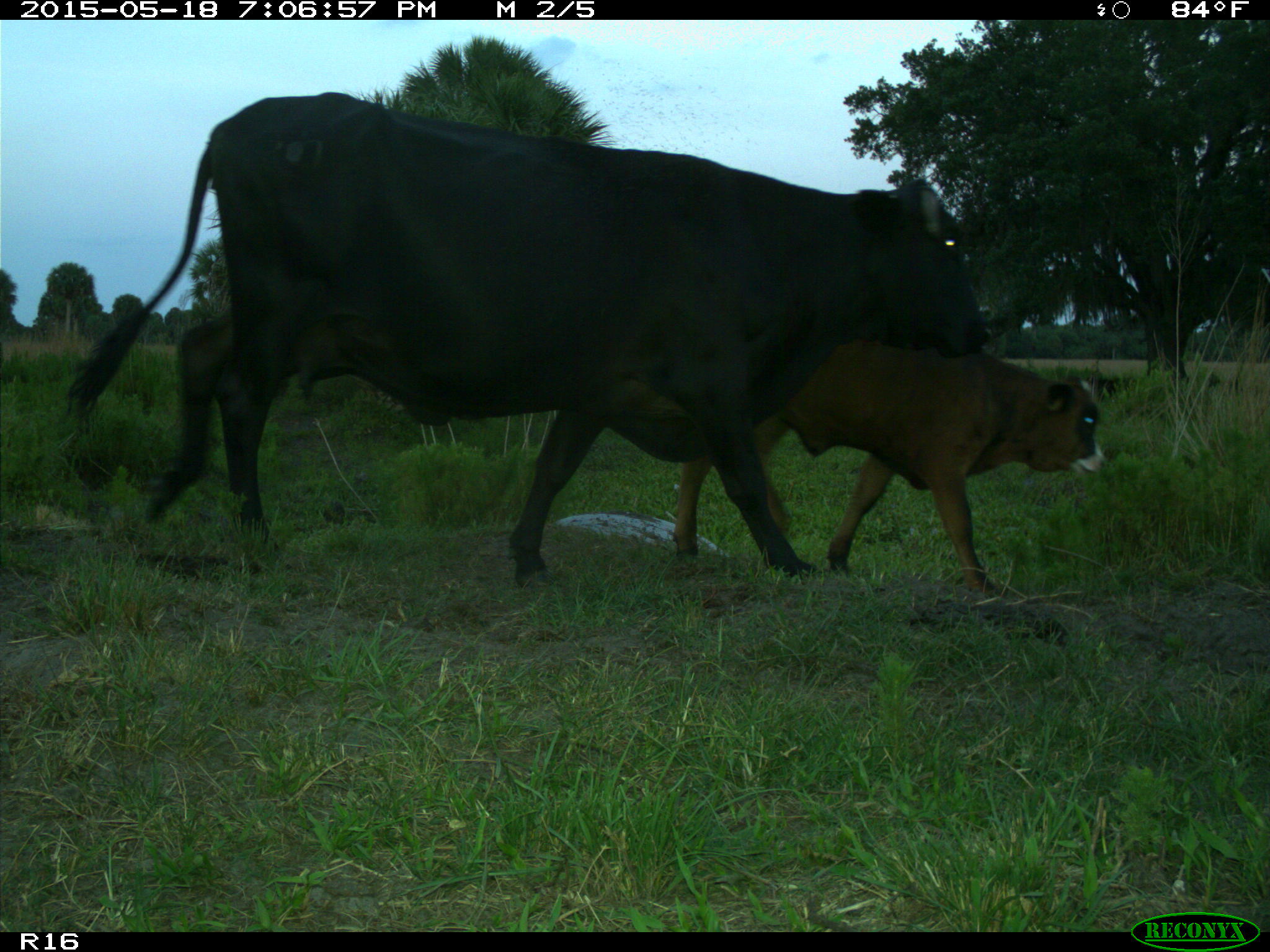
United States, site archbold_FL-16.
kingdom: Animalia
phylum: Chordata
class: Mammalia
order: Artiodactyla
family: Suidae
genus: Sus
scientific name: Sus scrofa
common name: wild boar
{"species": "Sus scrofa (wild boar)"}